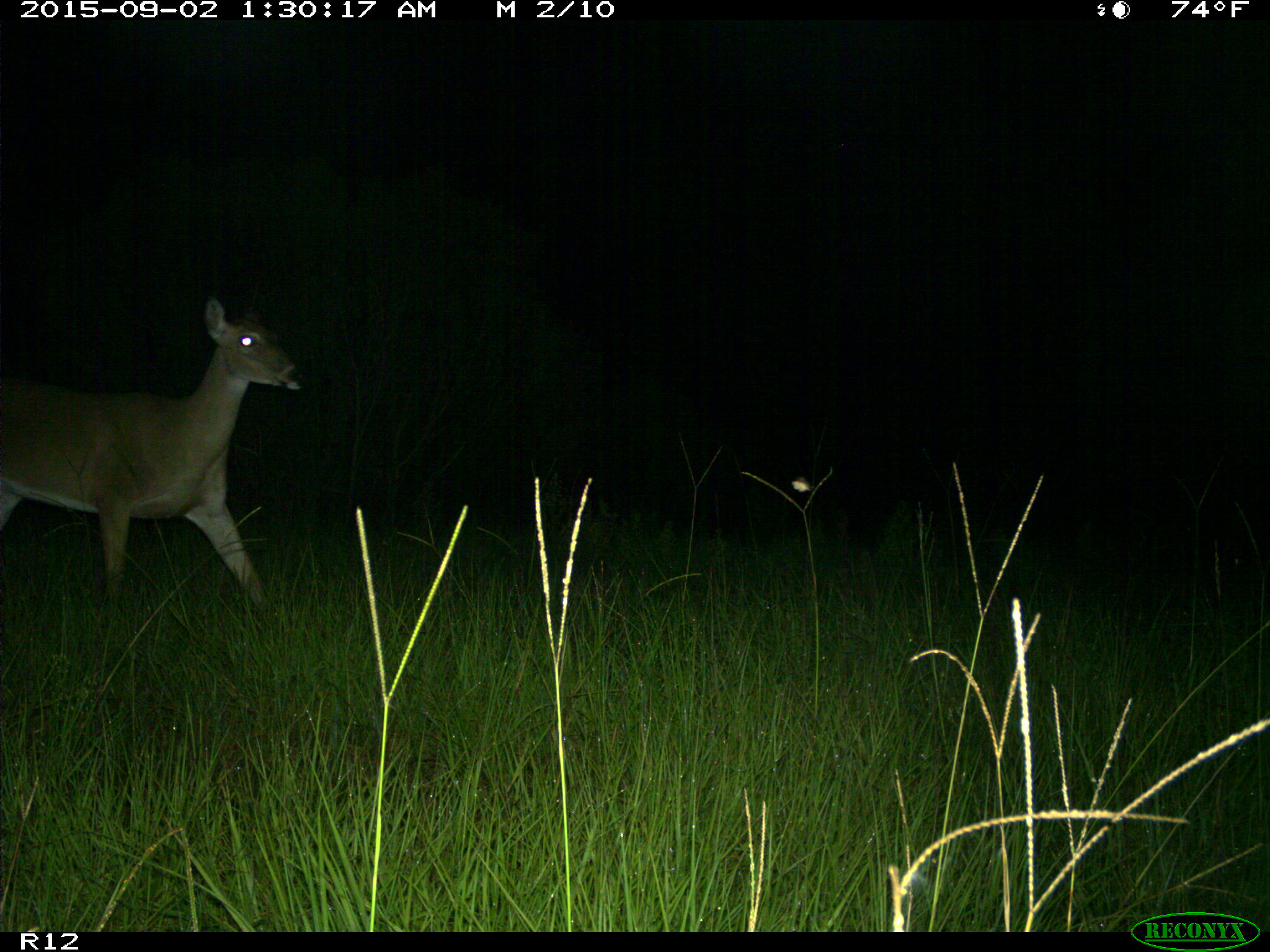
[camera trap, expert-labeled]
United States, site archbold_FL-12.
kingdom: Animalia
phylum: Chordata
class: Mammalia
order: Artiodactyla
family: Cervidae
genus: Odocoileus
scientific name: Odocoileus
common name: deer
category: unidentified deer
Unidentified deer (deer) (Odocoileus).